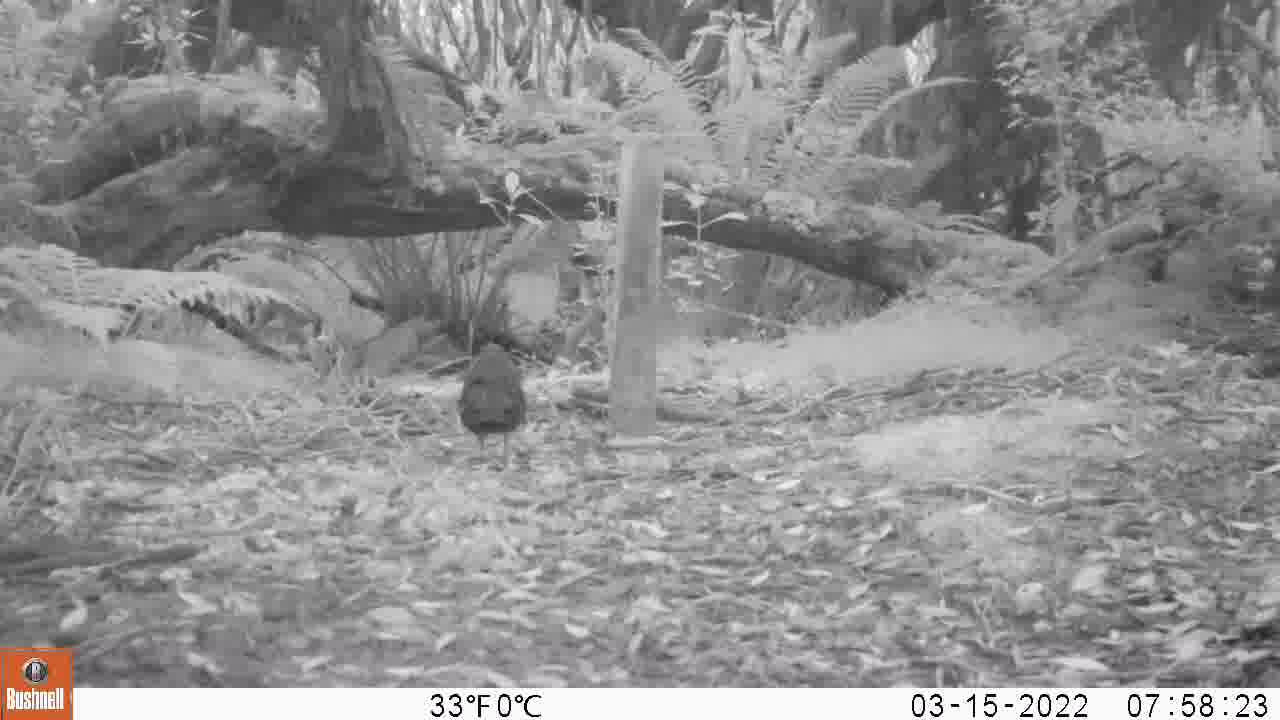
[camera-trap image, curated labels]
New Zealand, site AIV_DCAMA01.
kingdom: Animalia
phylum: Chordata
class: Aves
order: Passeriformes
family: Turdidae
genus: Turdus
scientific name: Turdus merula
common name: eurasian blackbird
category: blackbird